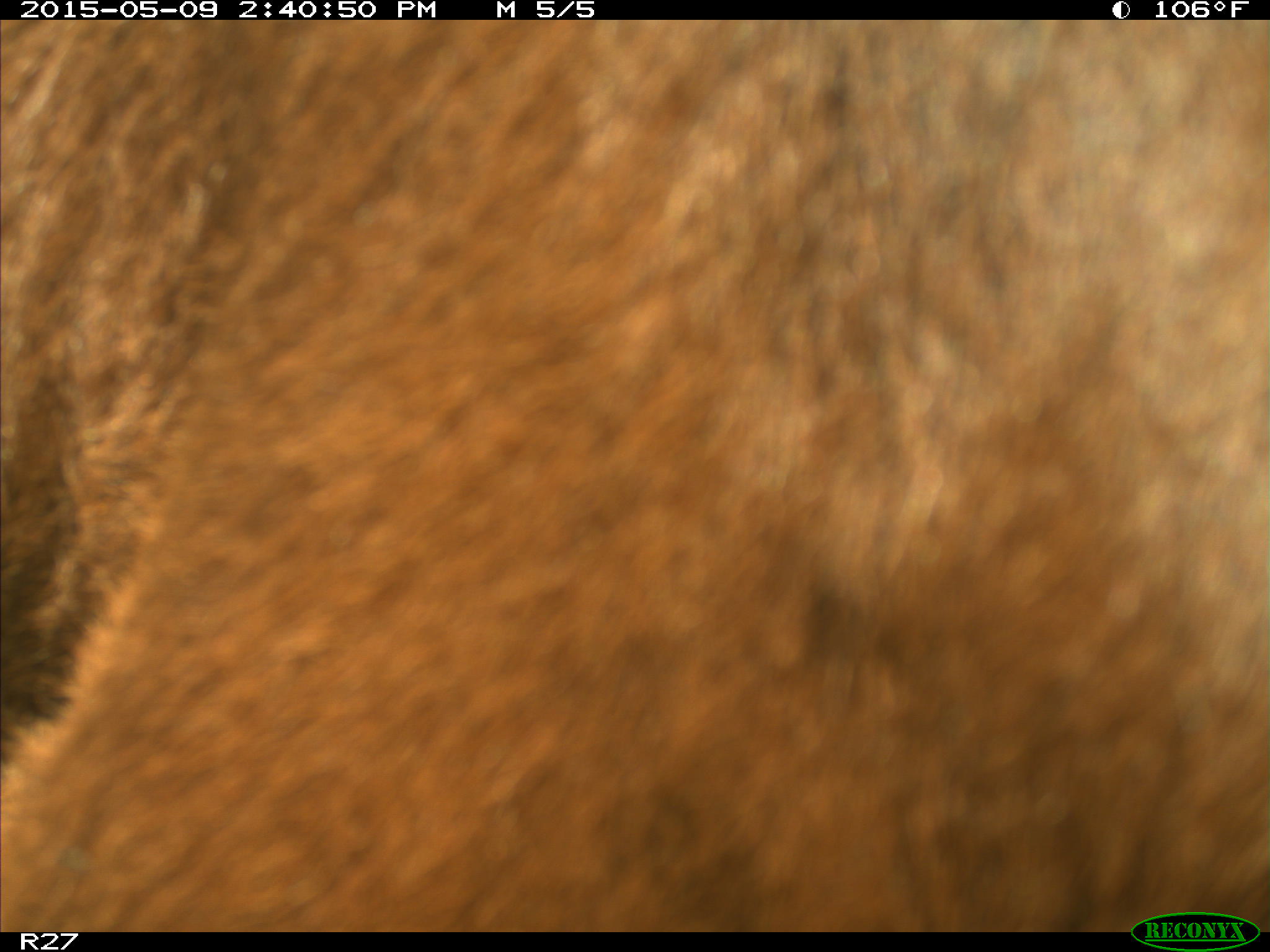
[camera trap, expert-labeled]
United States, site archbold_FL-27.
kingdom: Animalia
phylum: Chordata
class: Mammalia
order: Artiodactyla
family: Bovidae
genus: Bos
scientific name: Bos taurus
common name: domestic cow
Bos taurus (domestic cow).